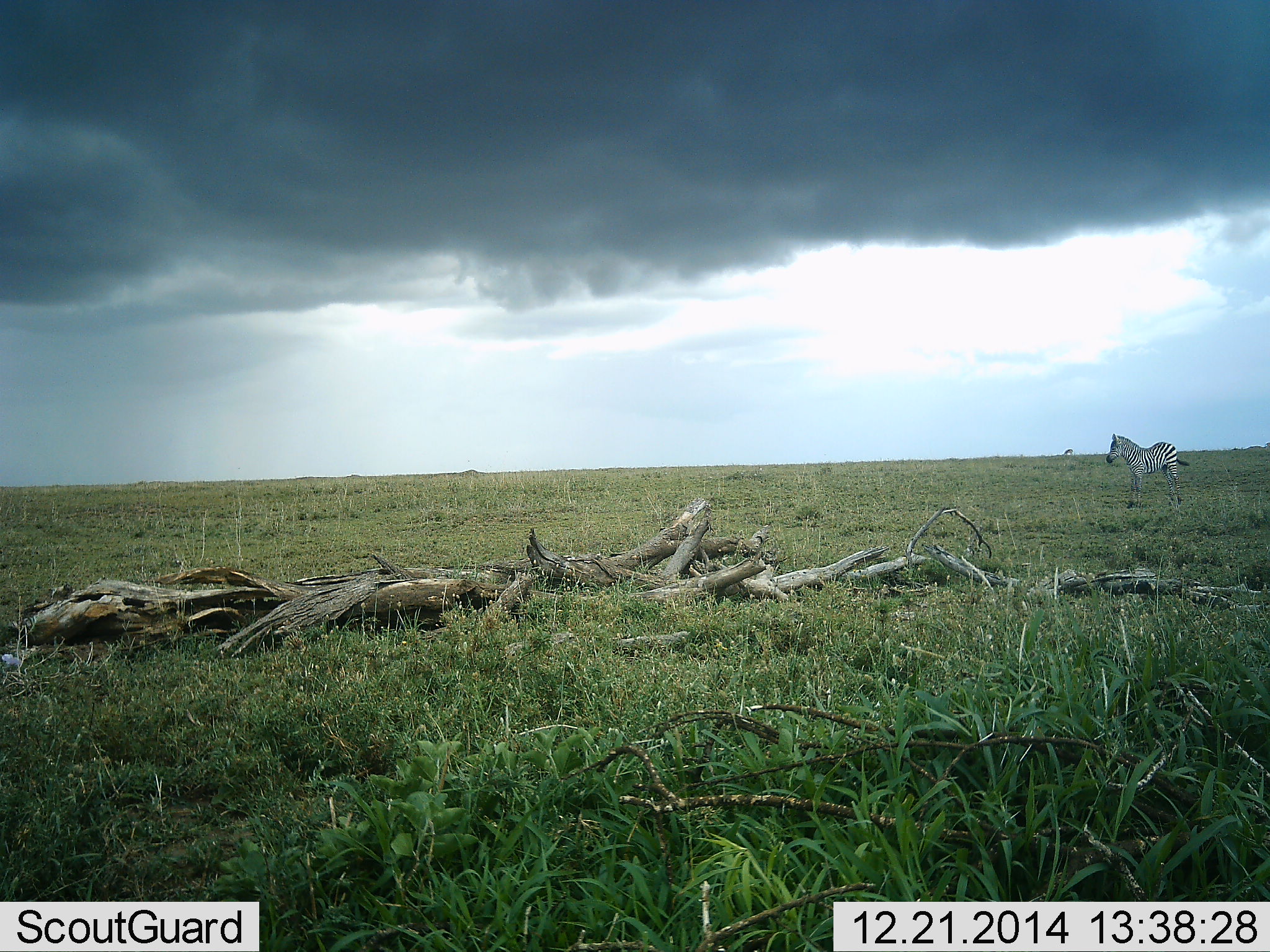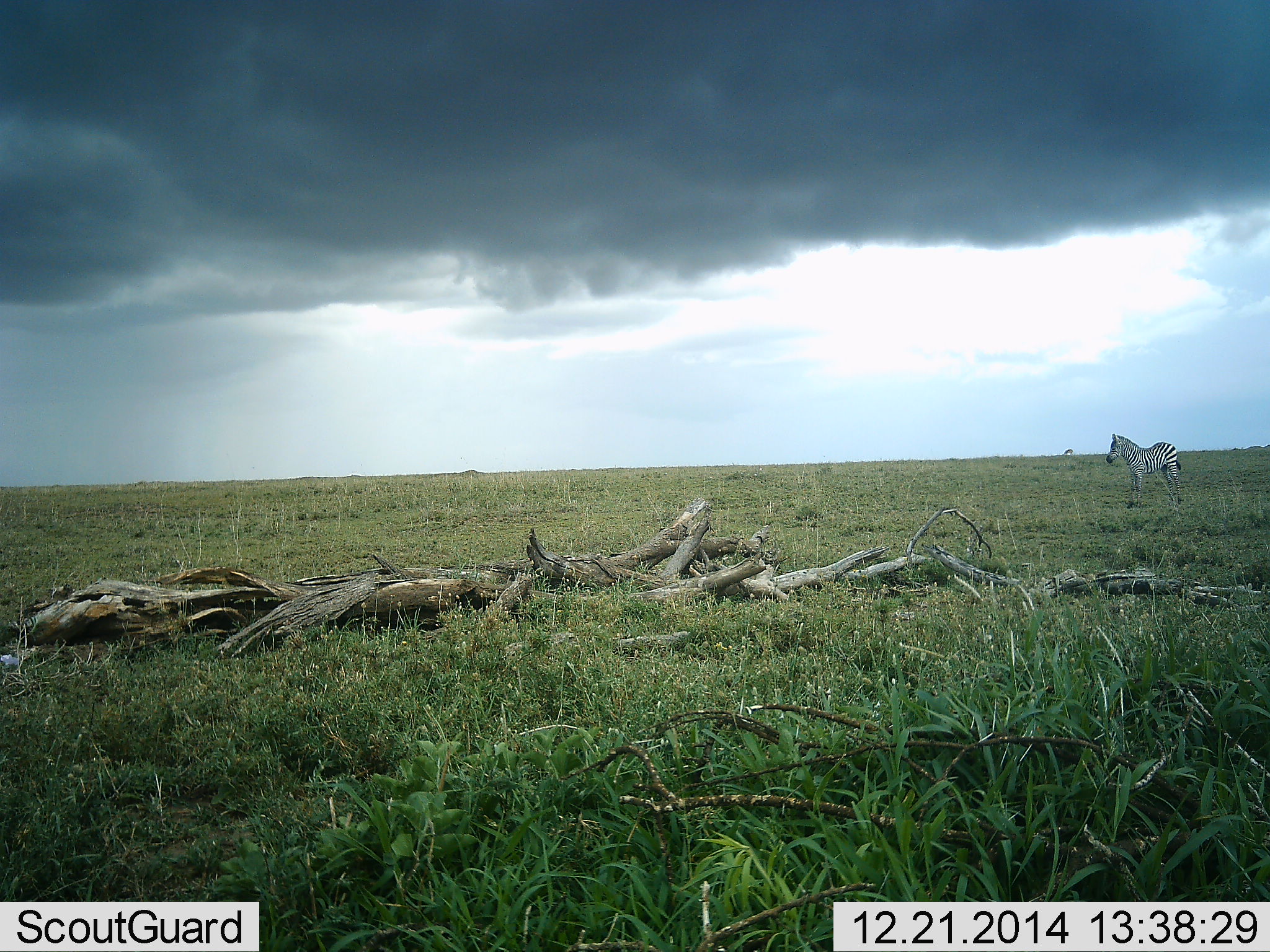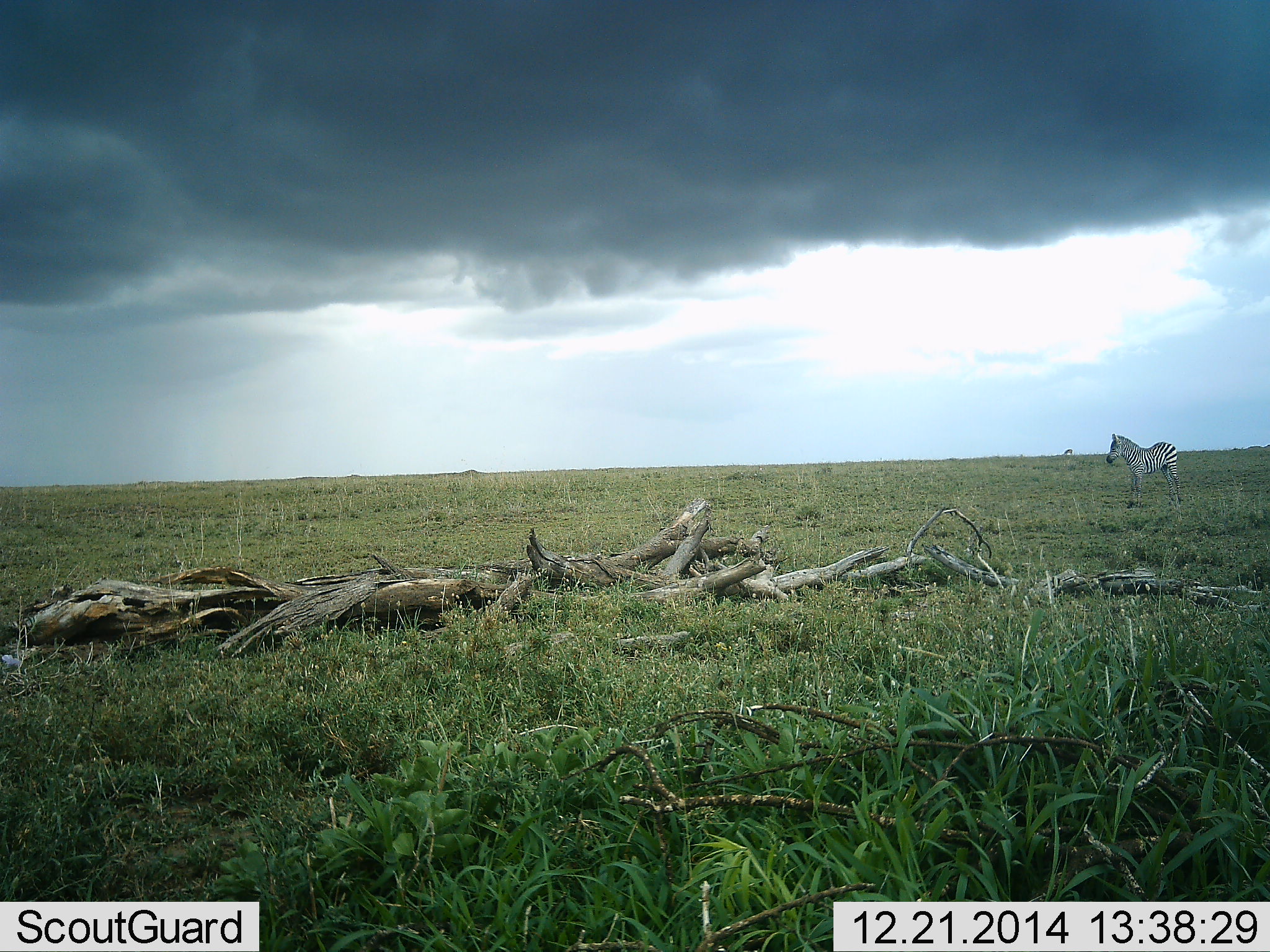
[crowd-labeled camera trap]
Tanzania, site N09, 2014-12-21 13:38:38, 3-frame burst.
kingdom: Animalia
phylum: Chordata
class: Mammalia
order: Perissodactyla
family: Equidae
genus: Equus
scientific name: Equus quagga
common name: plains zebra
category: zebra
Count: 1.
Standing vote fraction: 100%.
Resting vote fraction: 0%.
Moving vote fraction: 0%.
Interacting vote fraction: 0%.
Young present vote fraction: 20%.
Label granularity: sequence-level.